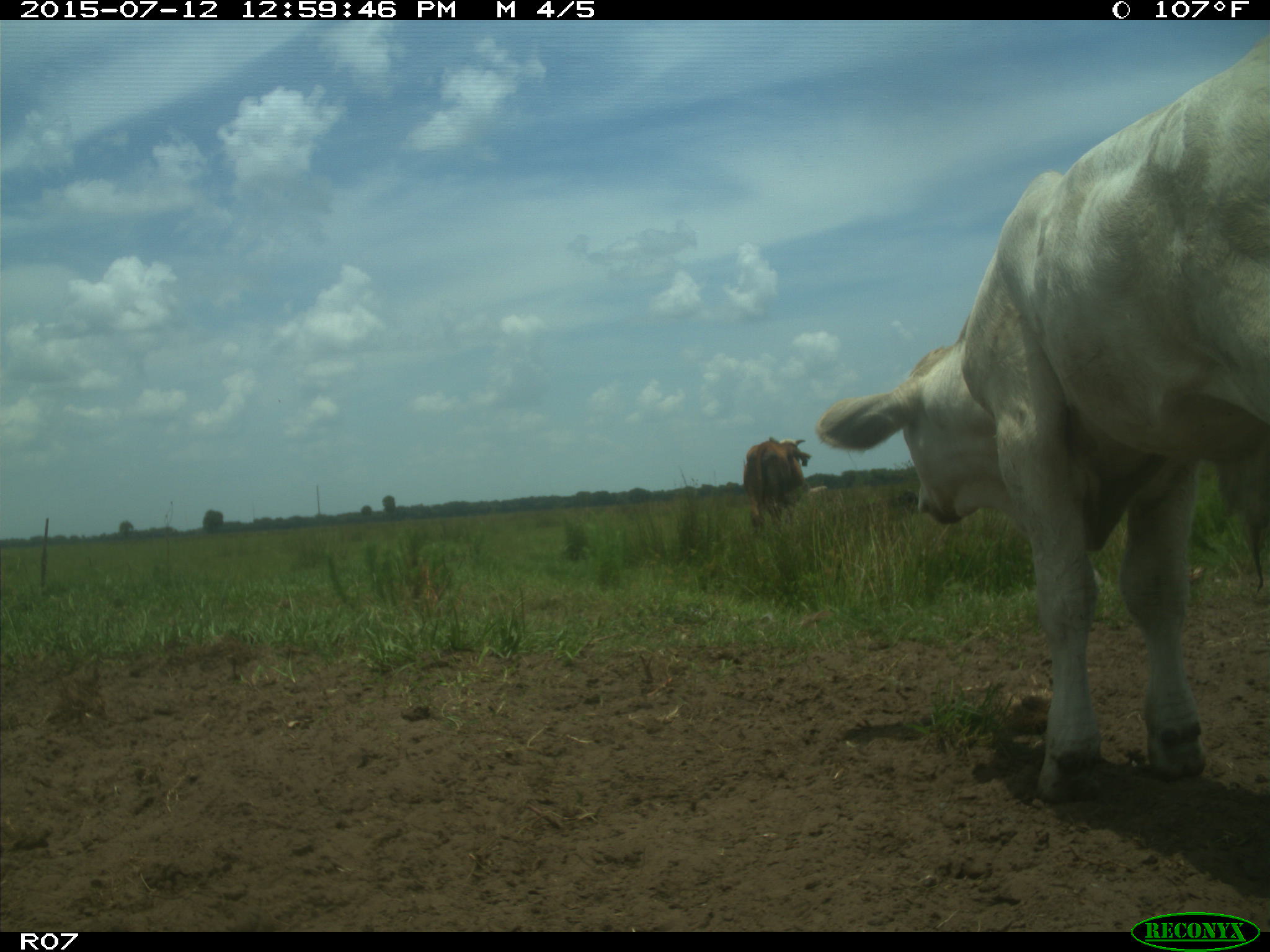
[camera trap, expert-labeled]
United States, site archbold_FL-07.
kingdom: Animalia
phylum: Chordata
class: Mammalia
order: Artiodactyla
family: Bovidae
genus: Bos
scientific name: Bos taurus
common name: domestic cow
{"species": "Bos taurus (domestic cow)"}